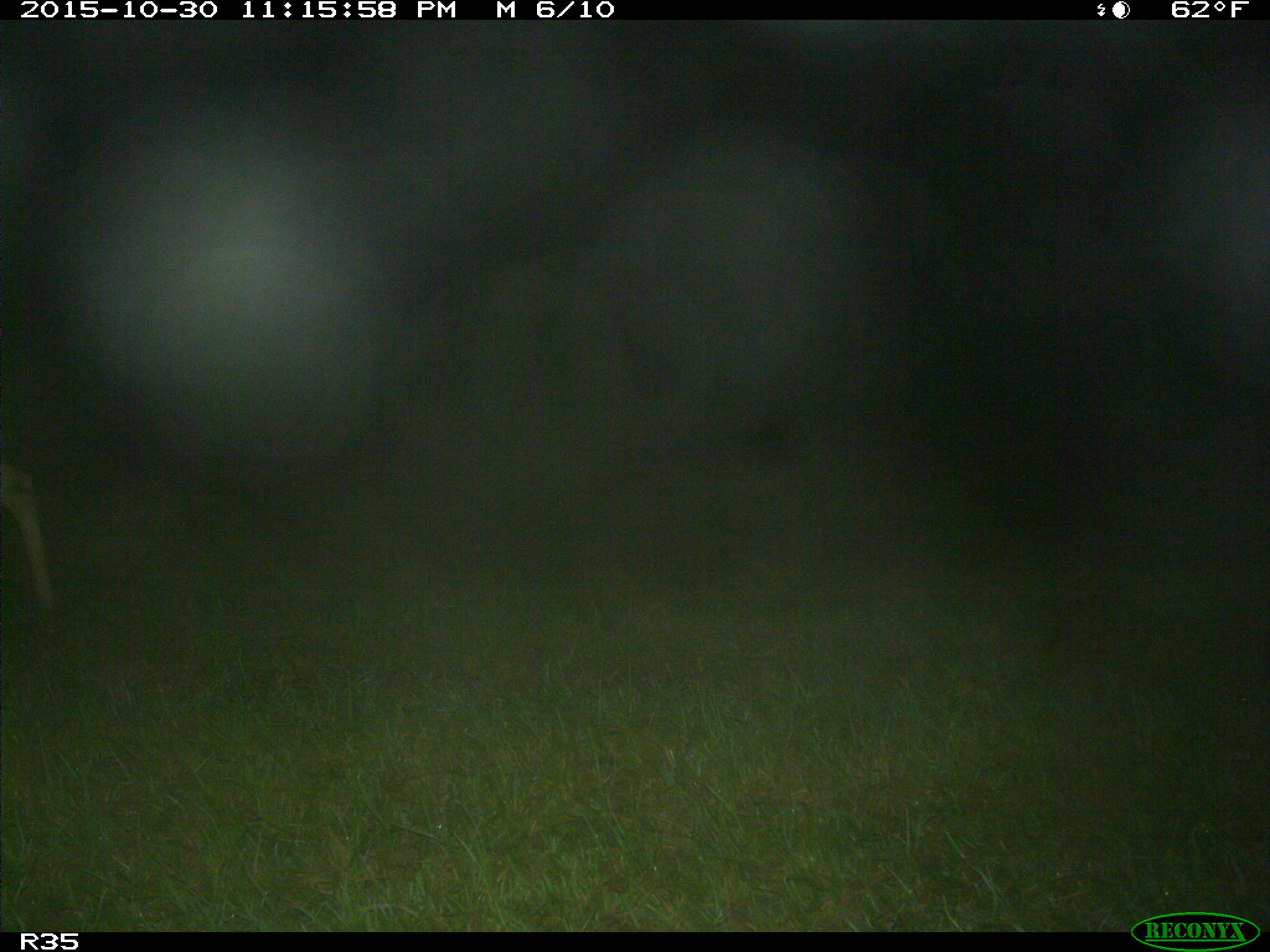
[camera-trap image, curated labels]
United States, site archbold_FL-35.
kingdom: Animalia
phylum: Chordata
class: Mammalia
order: Artiodactyla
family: Cervidae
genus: Odocoileus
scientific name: Odocoileus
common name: deer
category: unidentified deer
Unidentified deer (deer) (Odocoileus).